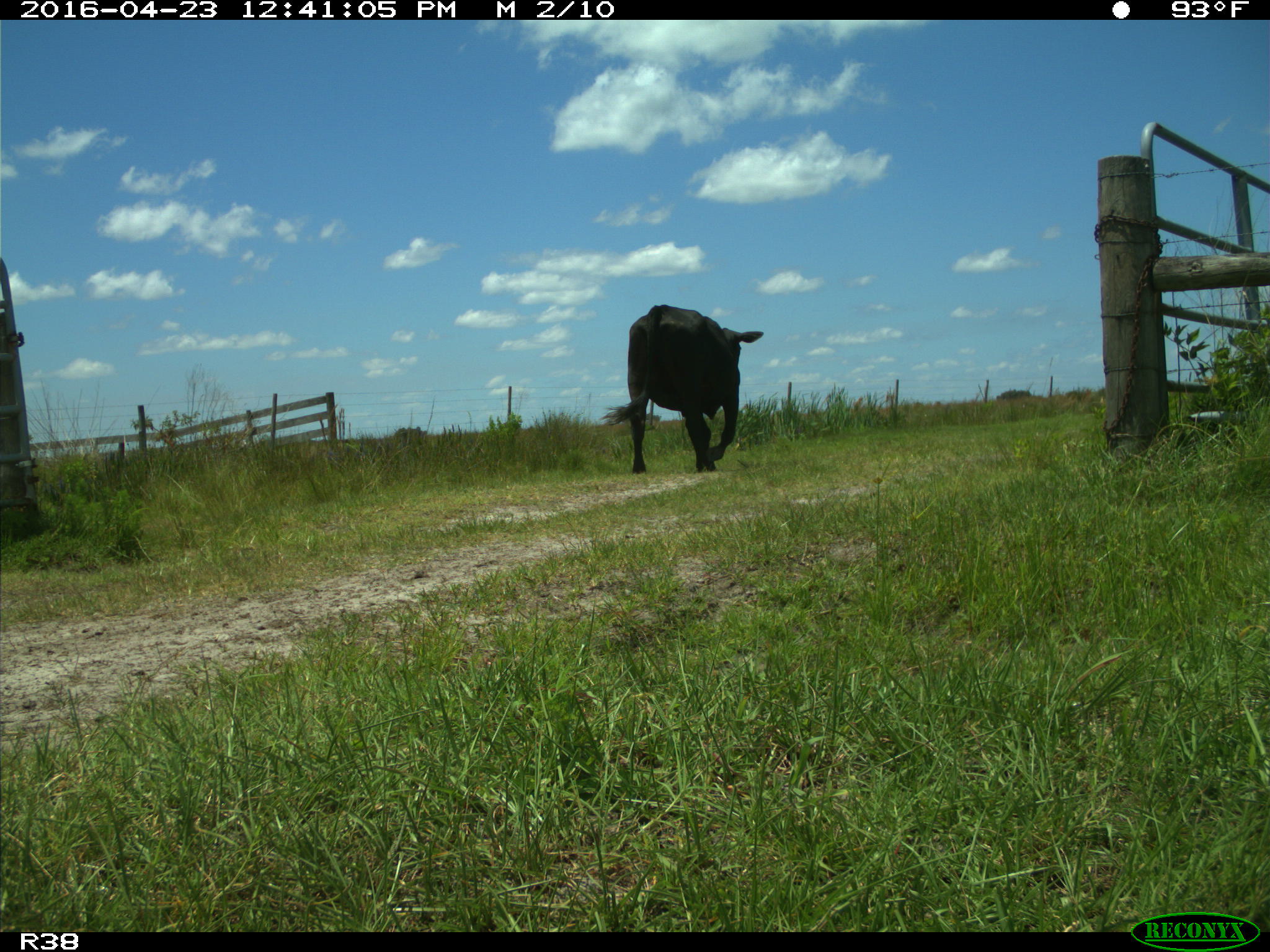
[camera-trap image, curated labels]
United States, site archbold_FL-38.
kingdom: Animalia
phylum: Chordata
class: Mammalia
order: Artiodactyla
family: Bovidae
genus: Bos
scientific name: Bos taurus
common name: domestic cow